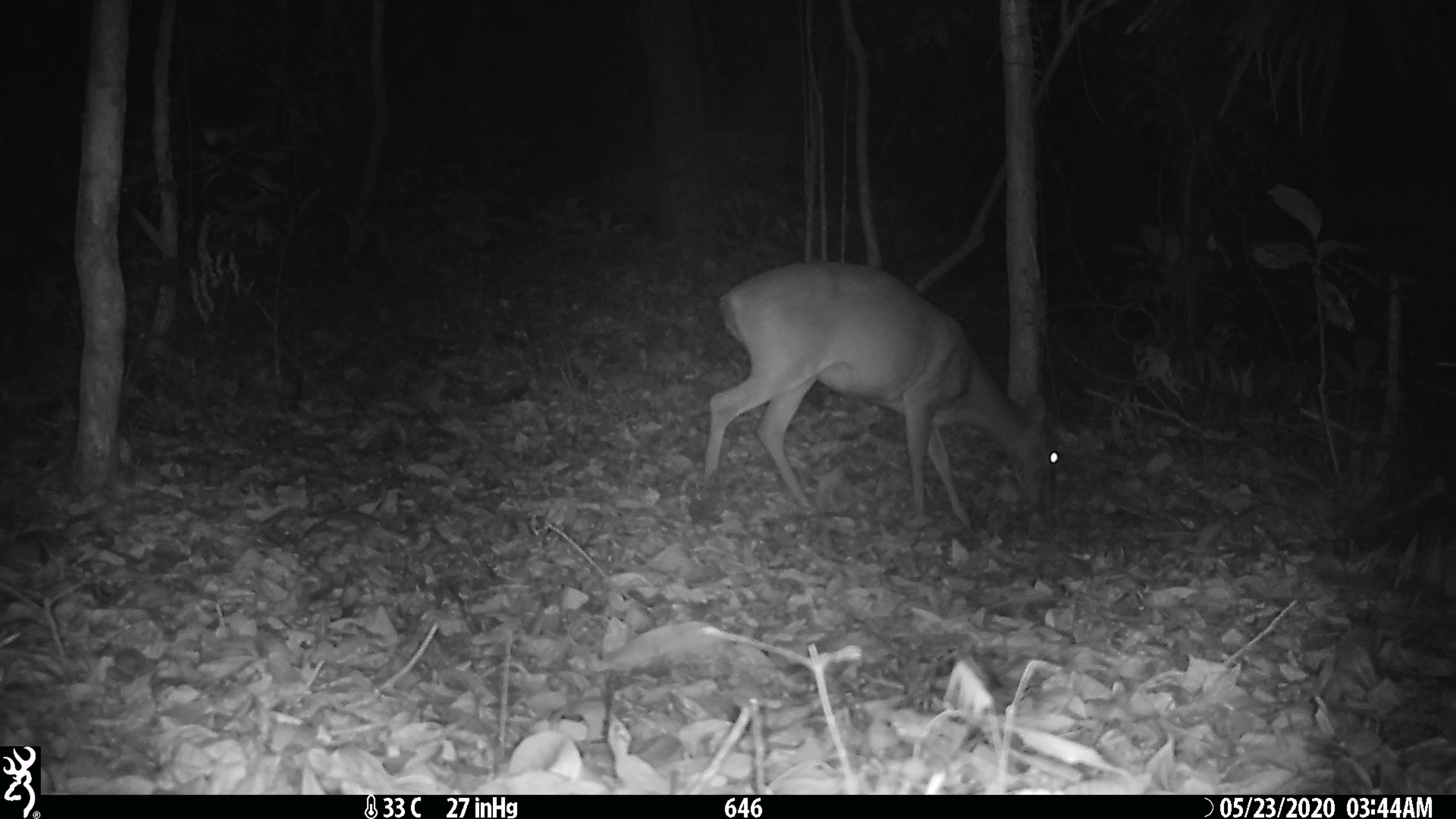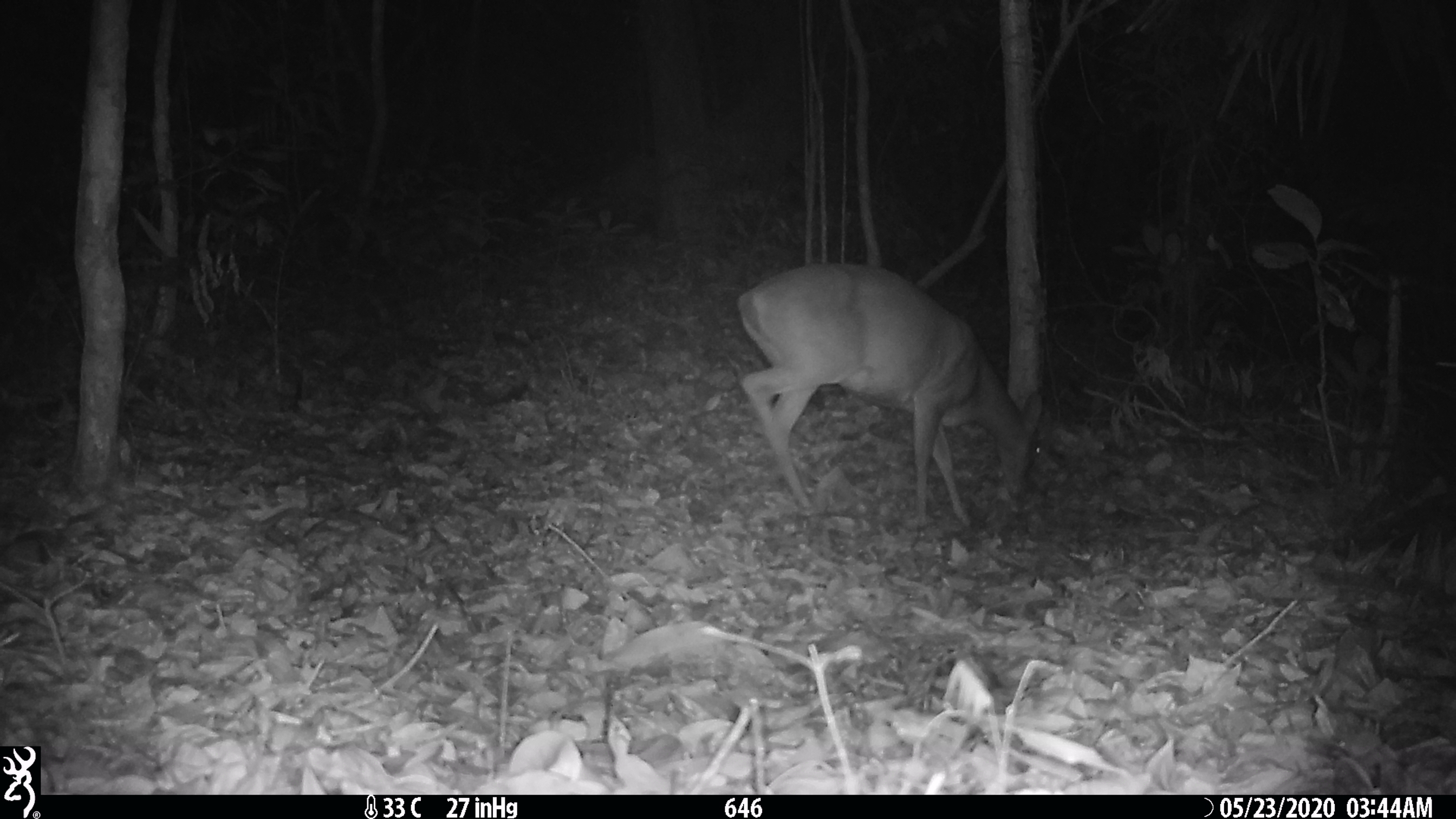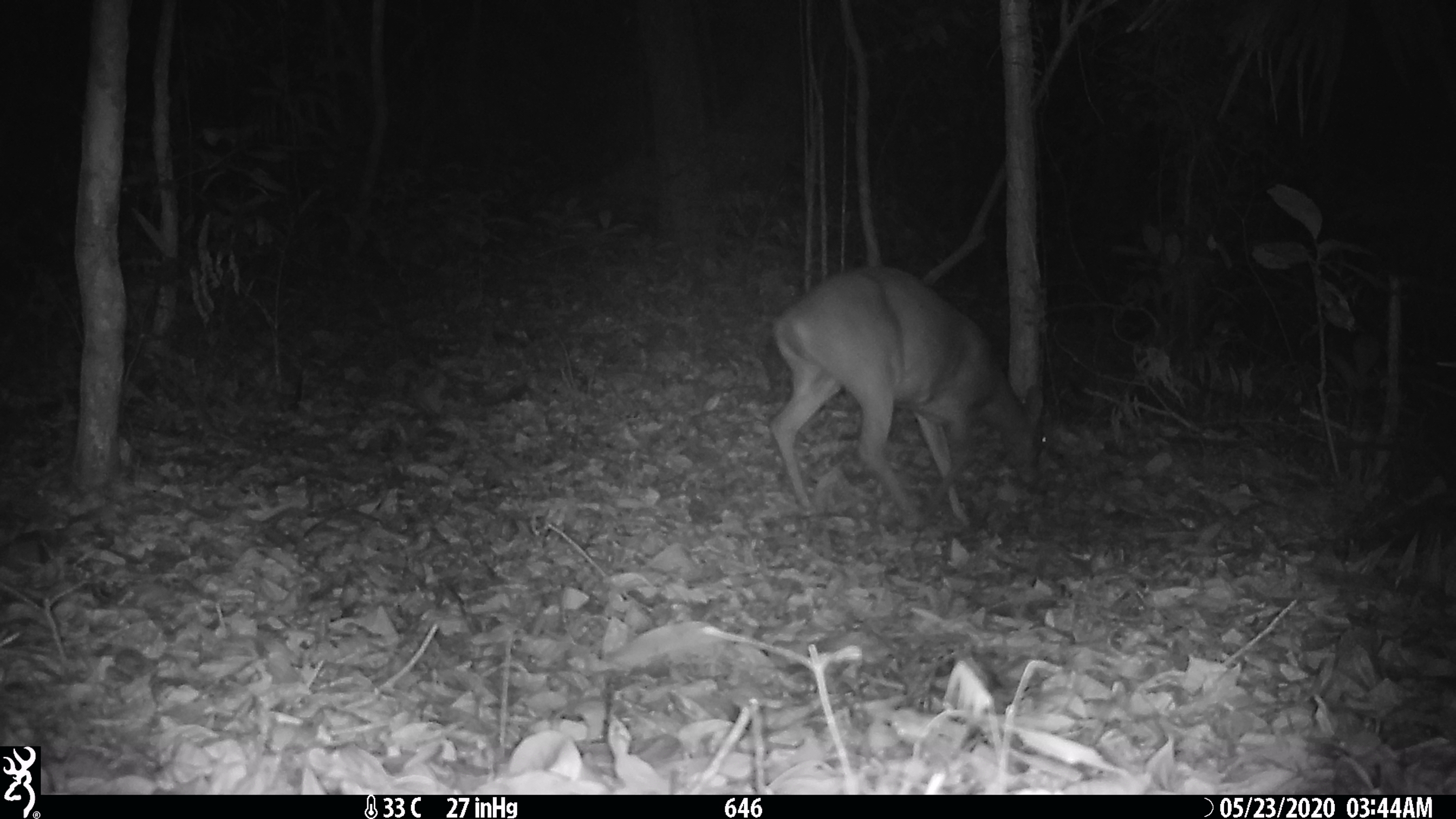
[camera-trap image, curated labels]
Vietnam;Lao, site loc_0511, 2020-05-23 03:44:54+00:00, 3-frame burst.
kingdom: Animalia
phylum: Chordata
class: Mammalia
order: Artiodactyla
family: Cervidae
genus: Muntiacus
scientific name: Muntiacus vuquangensis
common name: large-antlered muntjac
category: large antlered muntjac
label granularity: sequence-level